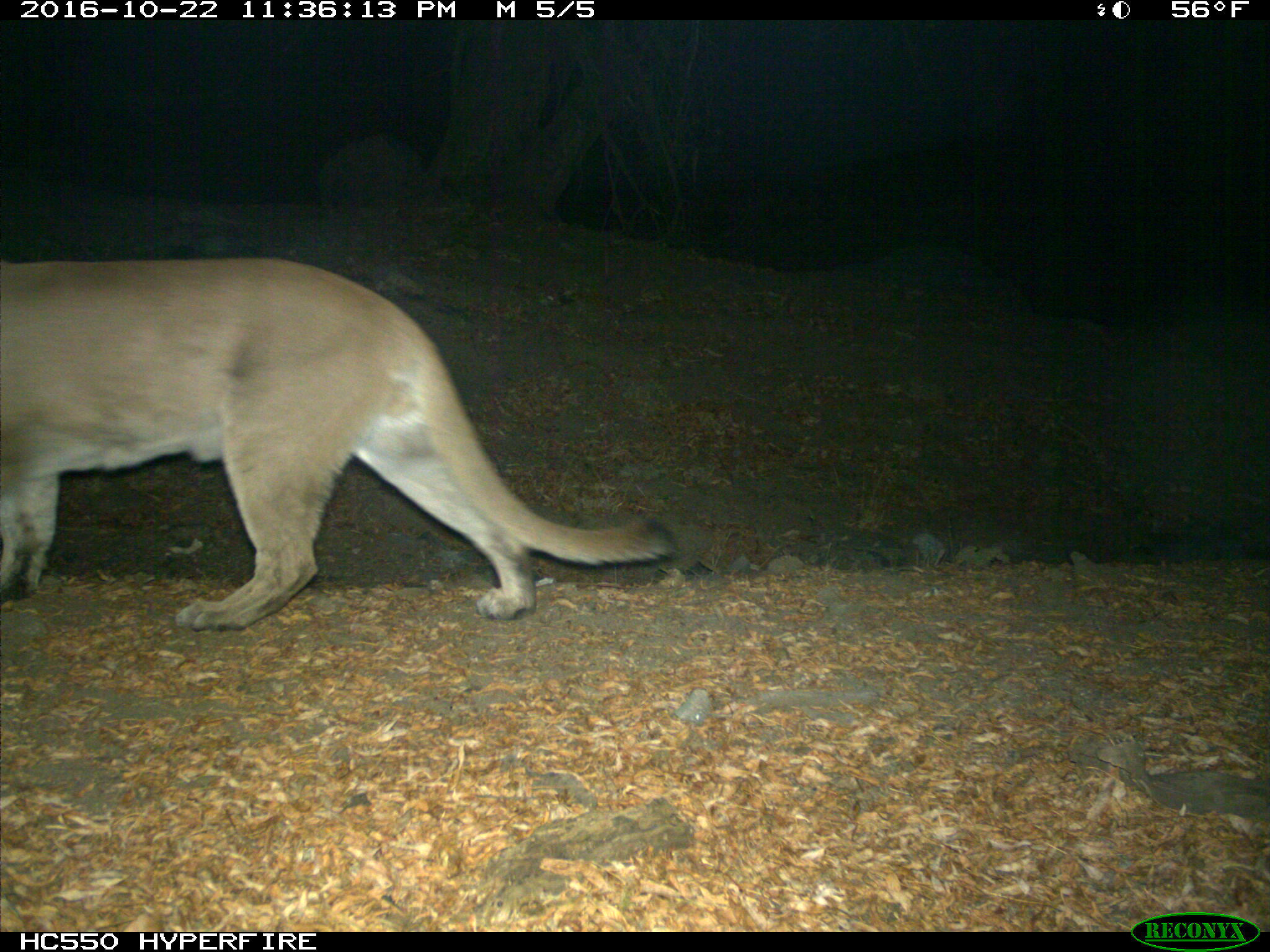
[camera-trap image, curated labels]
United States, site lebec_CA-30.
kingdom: Animalia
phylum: Chordata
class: Mammalia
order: Carnivora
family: Felidae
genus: Puma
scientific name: Puma concolor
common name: mountain lion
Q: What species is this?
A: Puma concolor (mountain lion).